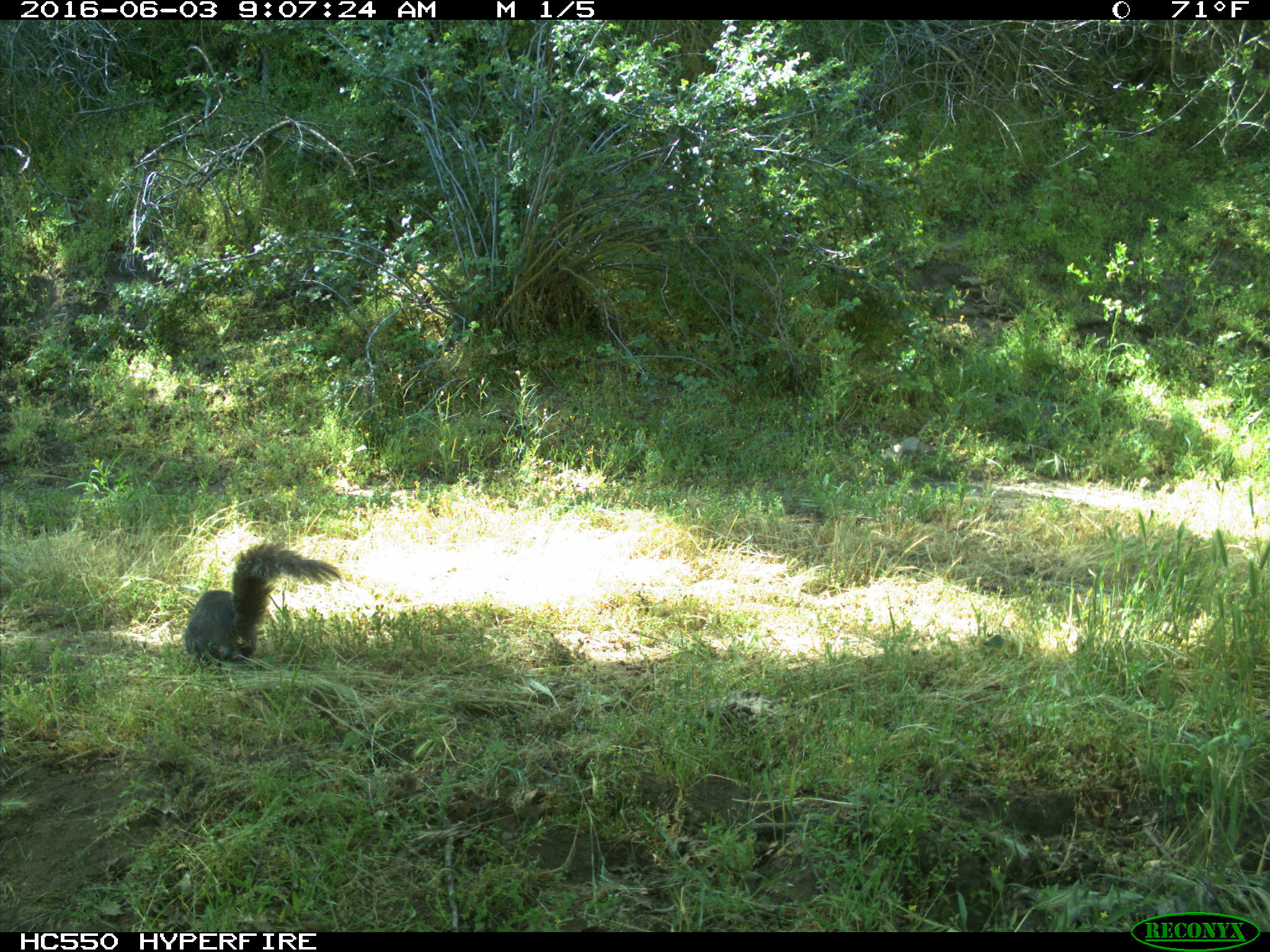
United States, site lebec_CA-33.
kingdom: Animalia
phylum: Chordata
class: Mammalia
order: Rodentia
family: Sciuridae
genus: Sciurus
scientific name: Sciurus carolinensis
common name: eastern gray squirrel